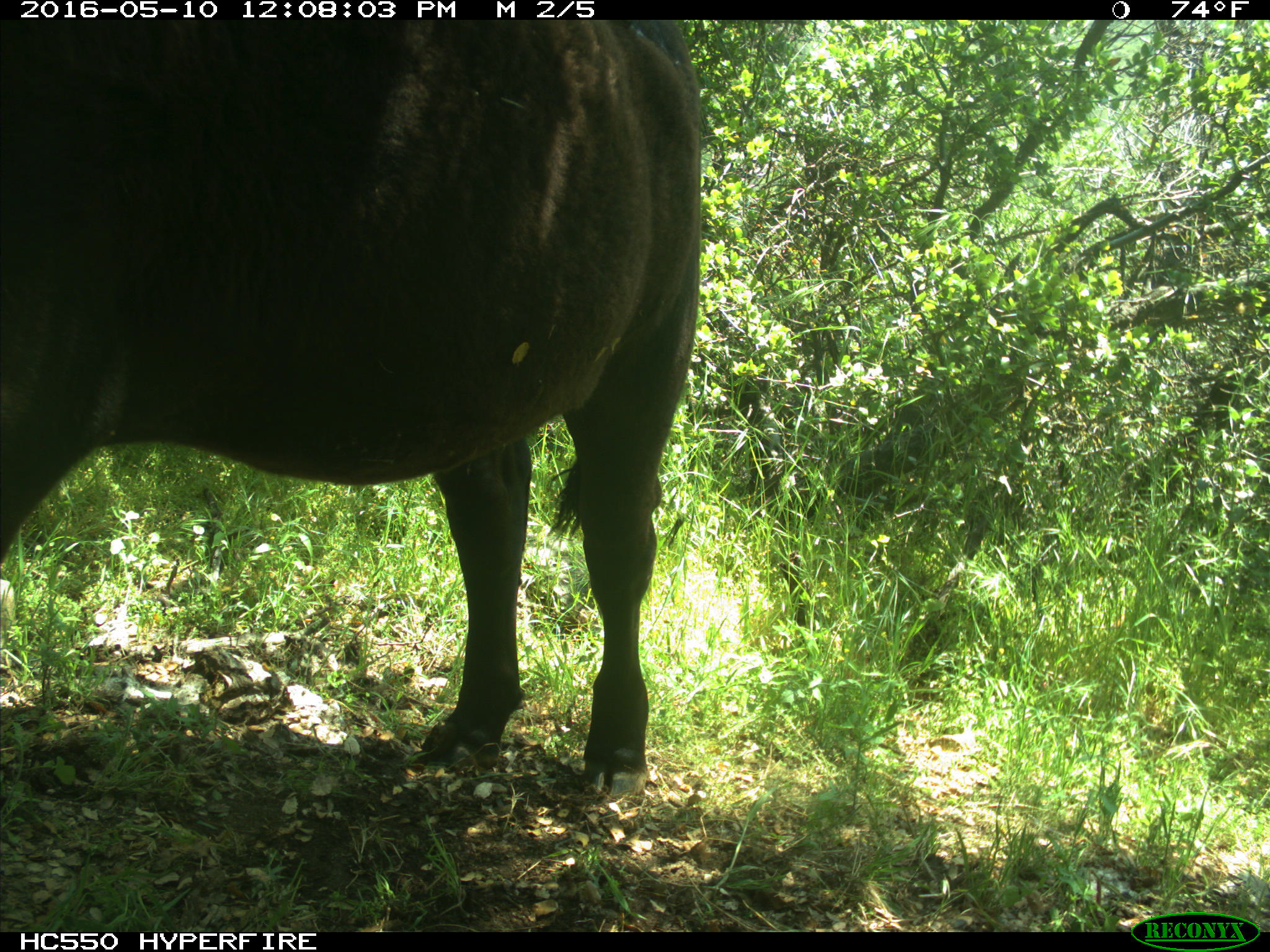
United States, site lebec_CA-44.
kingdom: Animalia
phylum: Chordata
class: Mammalia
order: Artiodactyla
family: Bovidae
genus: Bos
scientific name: Bos taurus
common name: domestic cow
Bos taurus (domestic cow).